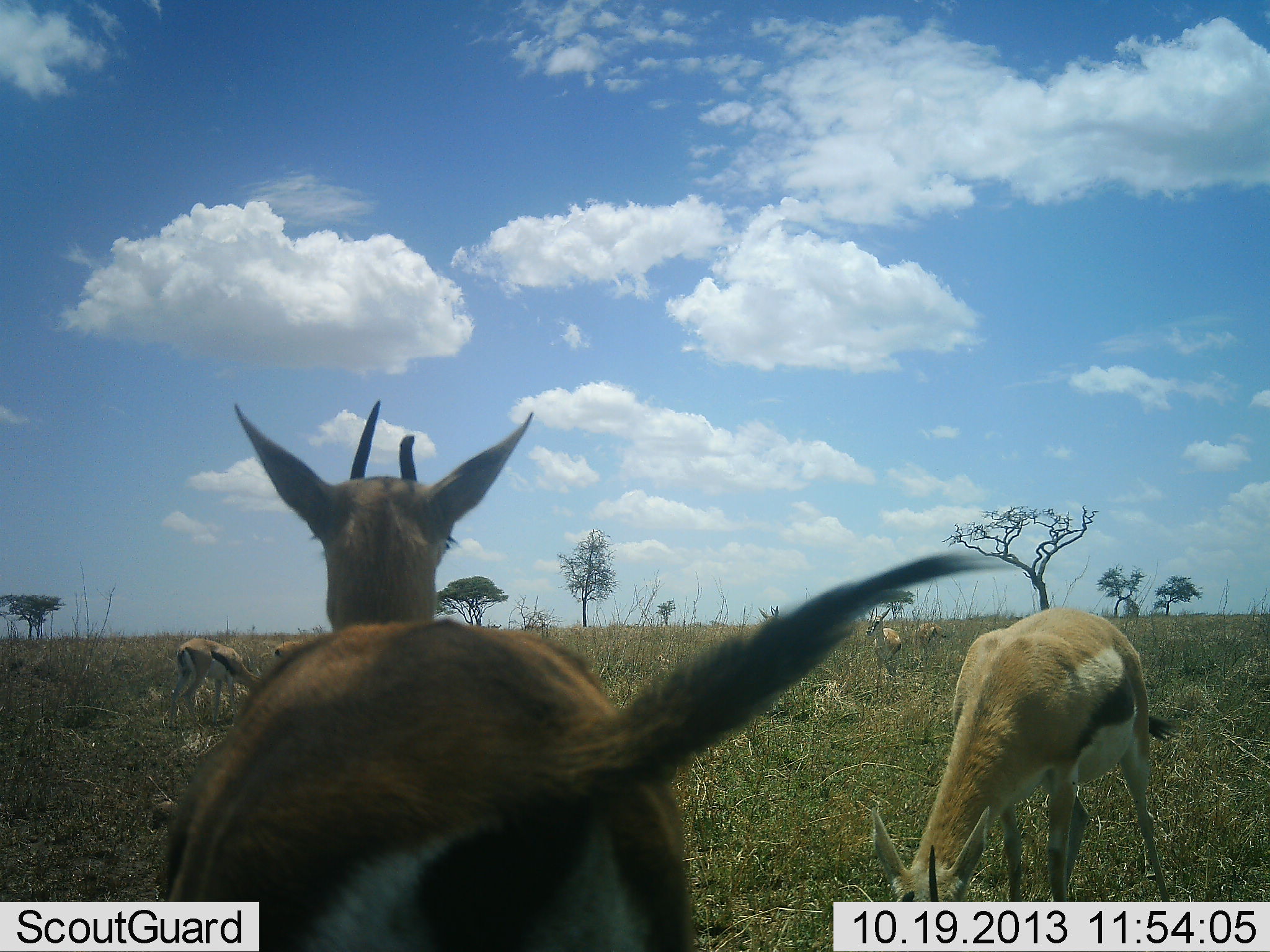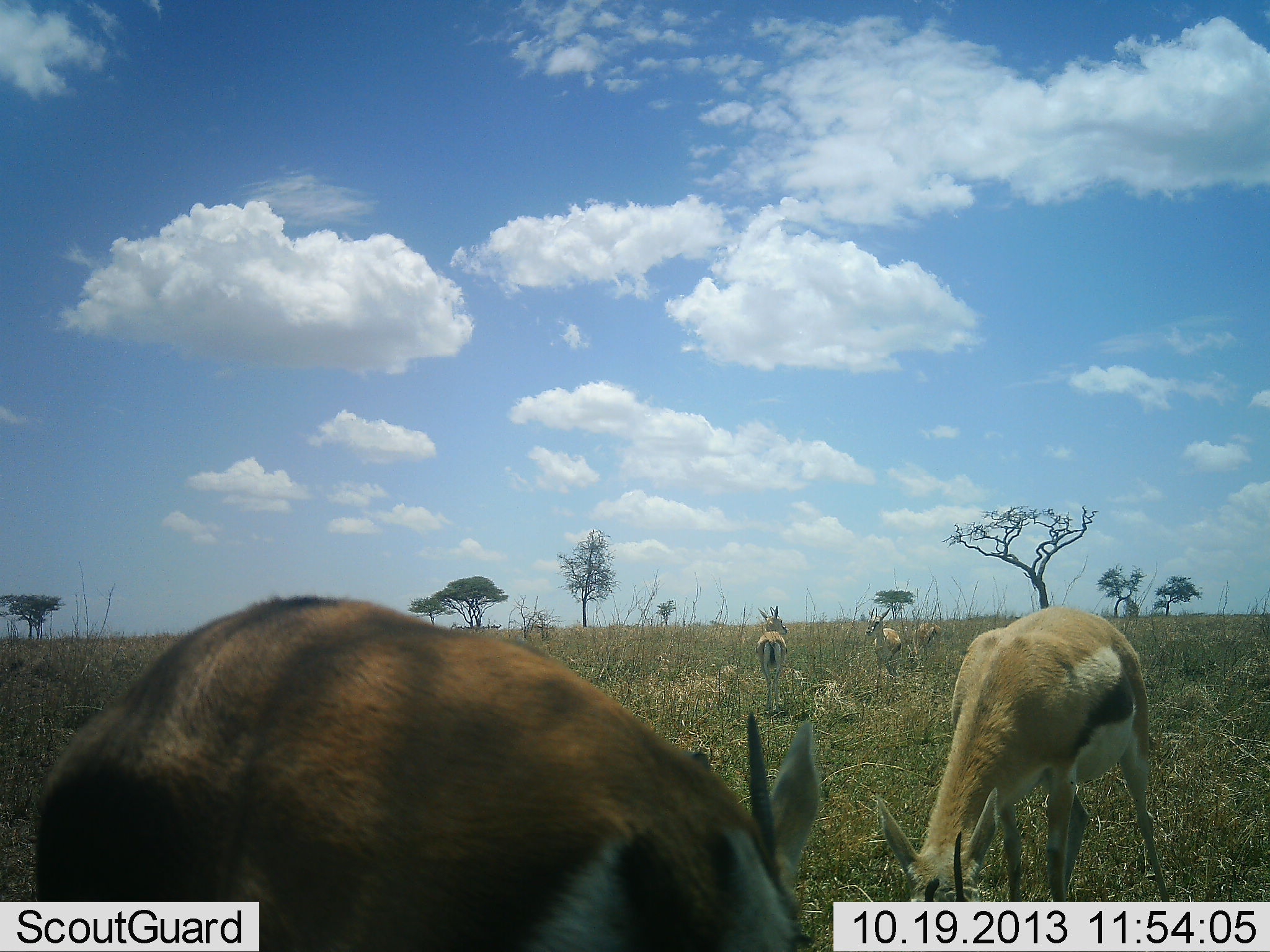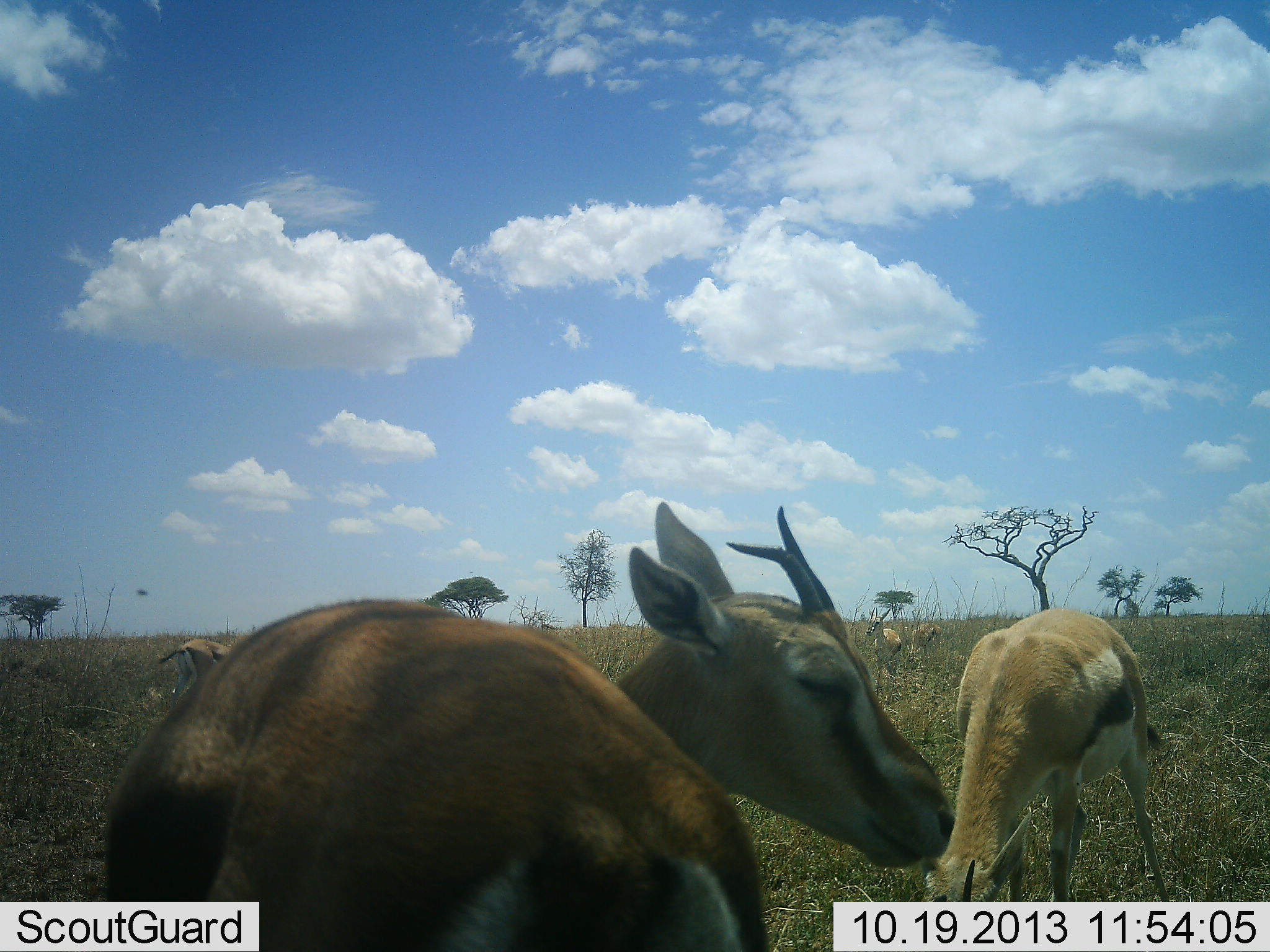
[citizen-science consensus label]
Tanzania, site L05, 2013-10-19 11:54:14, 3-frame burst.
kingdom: Animalia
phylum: Chordata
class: Mammalia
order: Artiodactyla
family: Bovidae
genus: Eudorcas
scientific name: Eudorcas thomsonii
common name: thomson's gazelle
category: gazellethomsons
Gazellethomsons (thomson's gazelle) (Eudorcas thomsonii), count 6. Behavior (volunteer vote fractions): standing 46%, resting 0%, moving 23%, interacting 0%. Young present (vote fraction): 0%. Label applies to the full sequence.